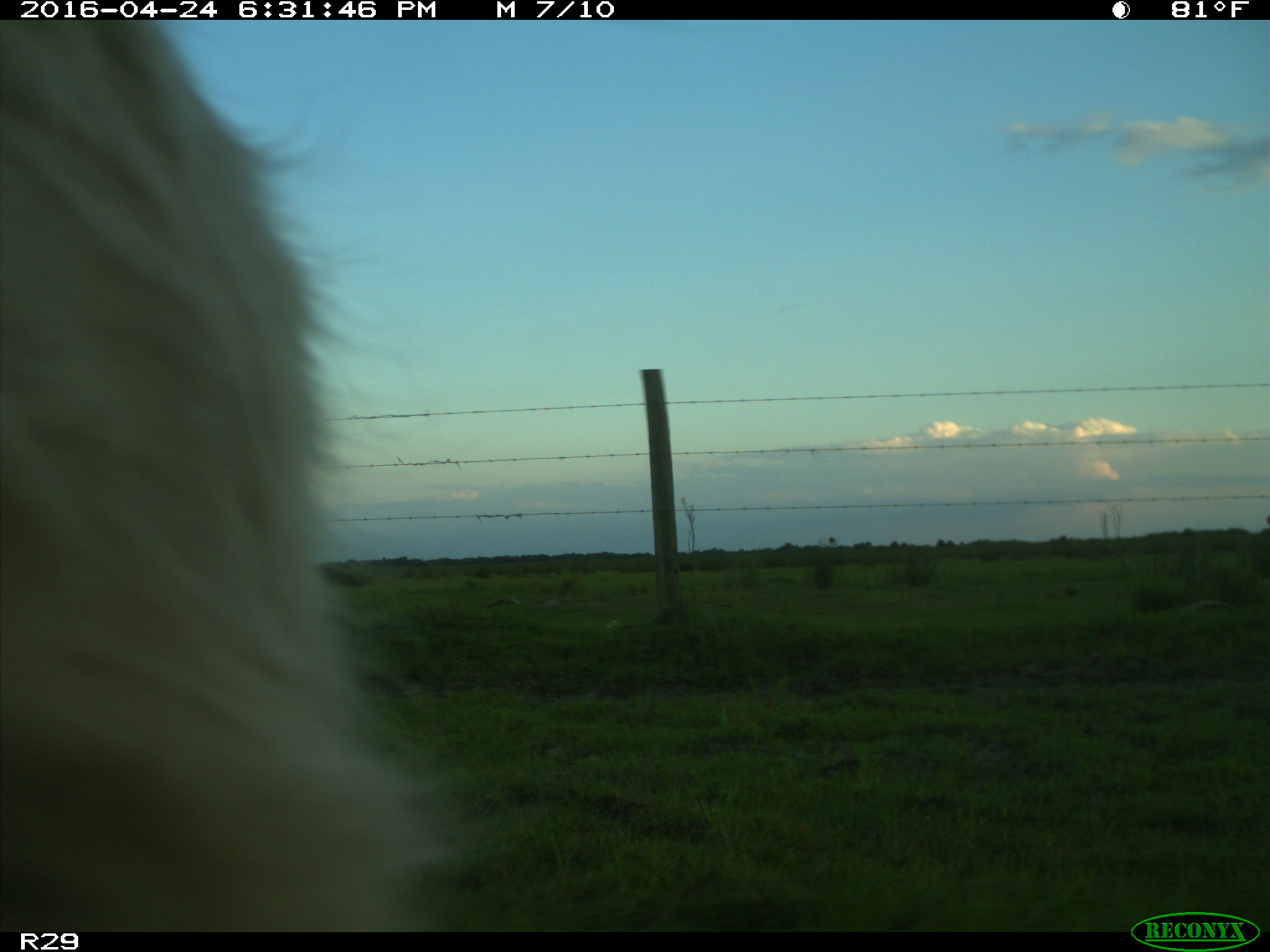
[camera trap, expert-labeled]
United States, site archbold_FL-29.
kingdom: Animalia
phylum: Chordata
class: Mammalia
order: Artiodactyla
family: Bovidae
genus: Bos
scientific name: Bos taurus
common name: domestic cow